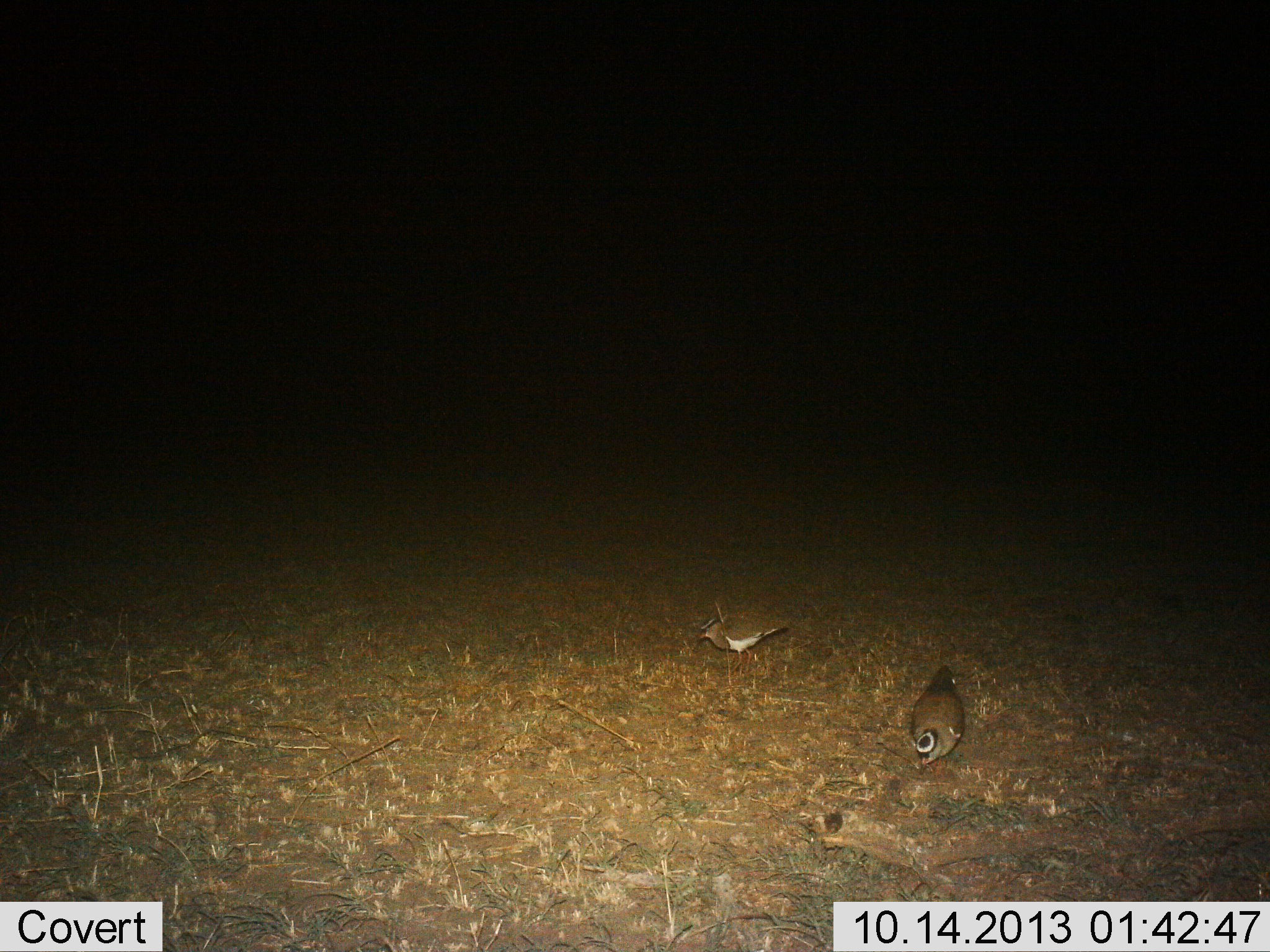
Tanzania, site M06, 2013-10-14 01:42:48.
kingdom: Animalia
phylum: Chordata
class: Aves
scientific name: Aves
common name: bird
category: otherbird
Otherbird (bird) (Aves), count 2. Behavior (volunteer vote fractions): standing 55%, resting 9%, moving 27%, interacting 9%. Young present (vote fraction): 0%. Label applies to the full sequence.